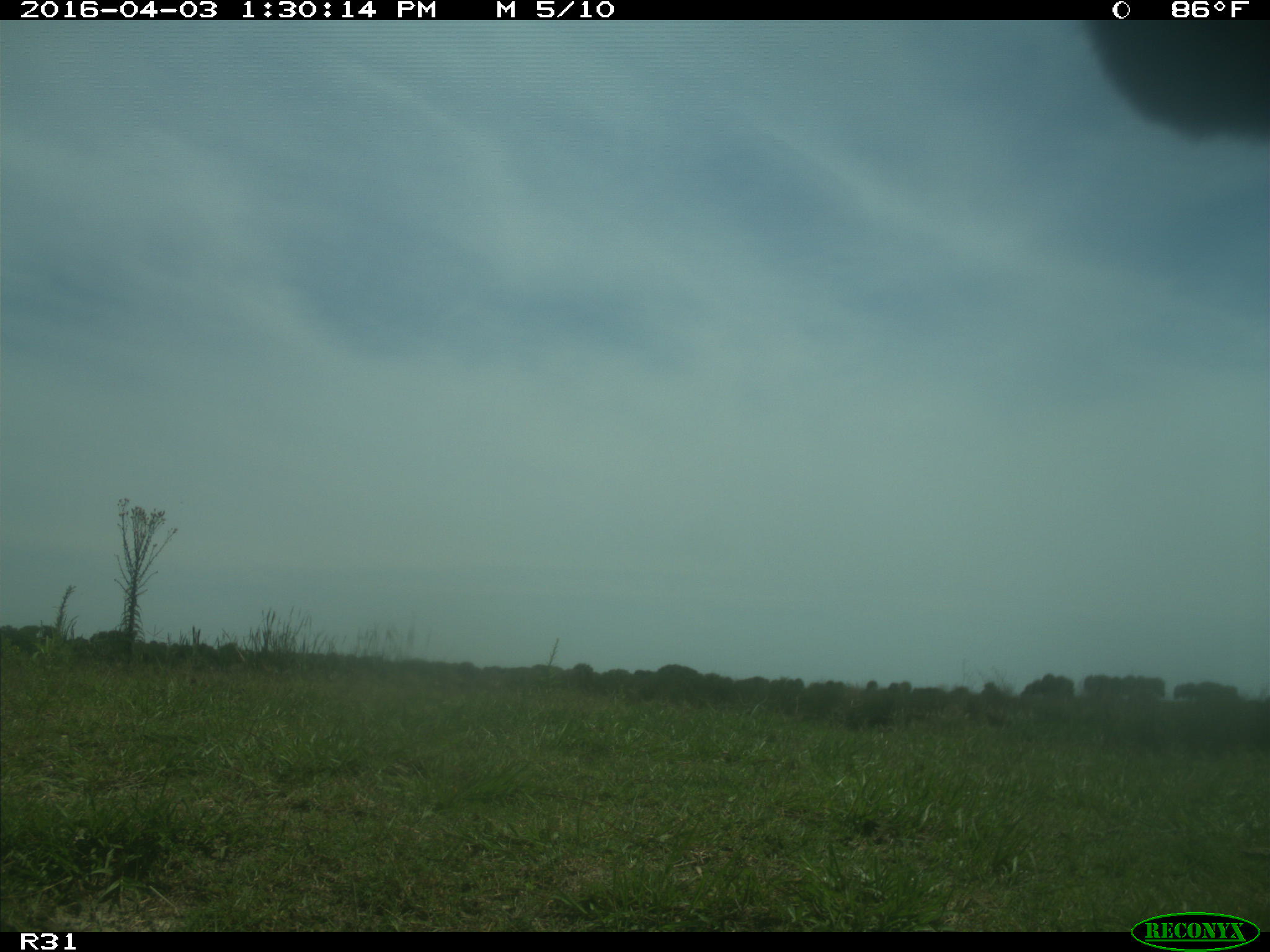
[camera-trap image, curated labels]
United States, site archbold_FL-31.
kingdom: Animalia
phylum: Chordata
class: Mammalia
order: Artiodactyla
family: Bovidae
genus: Bos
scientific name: Bos taurus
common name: domestic cow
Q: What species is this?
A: Bos taurus (domestic cow).